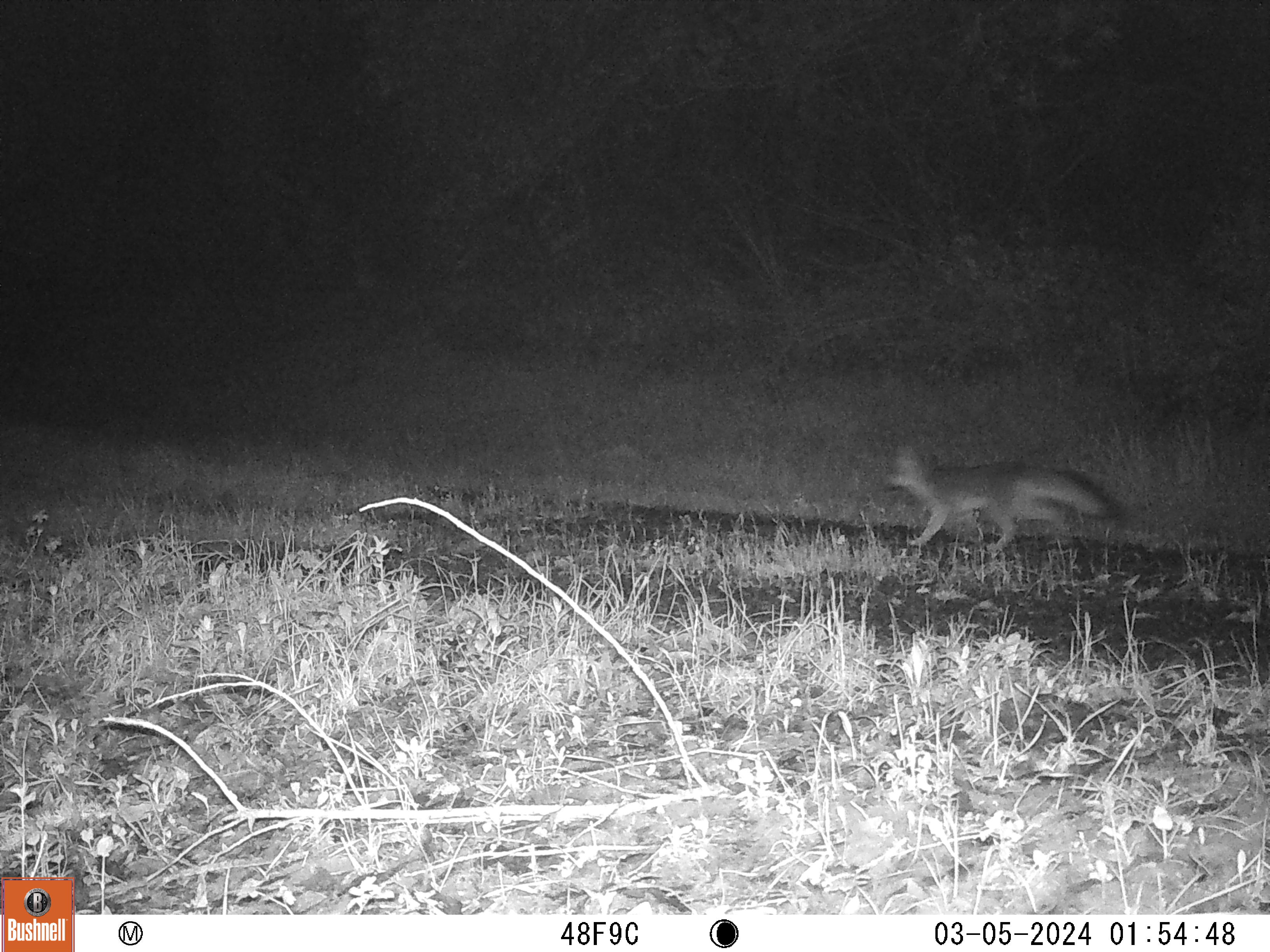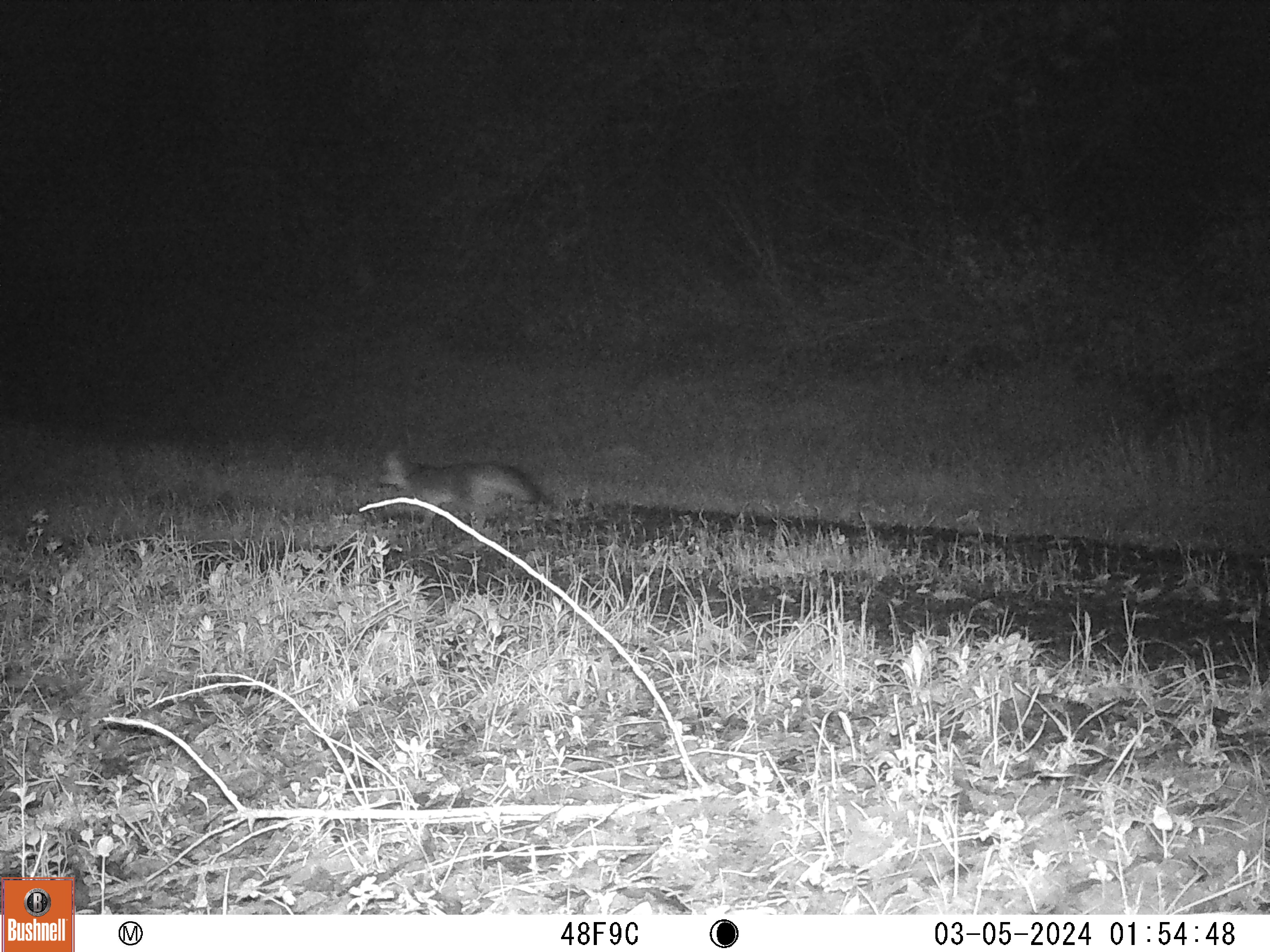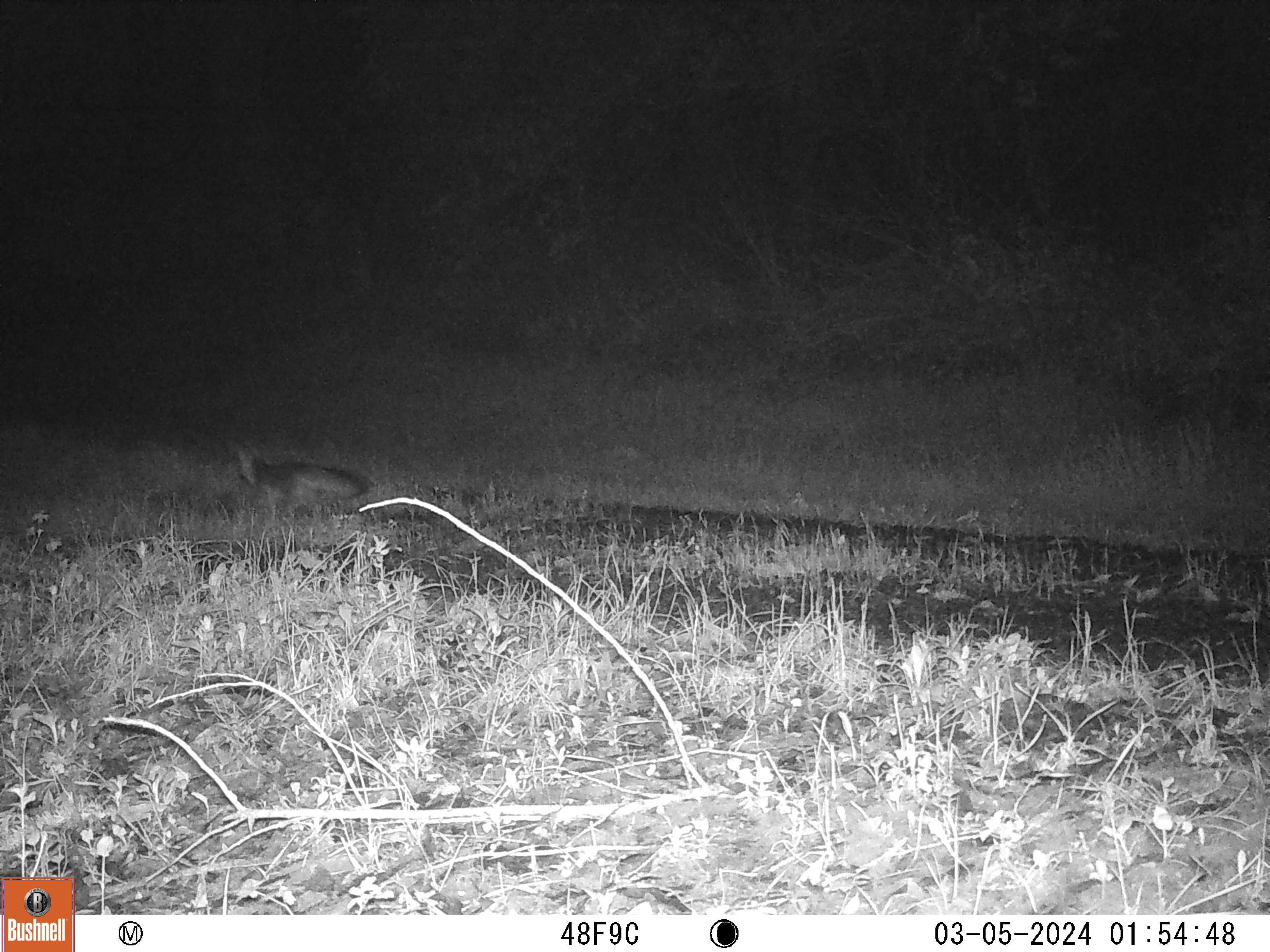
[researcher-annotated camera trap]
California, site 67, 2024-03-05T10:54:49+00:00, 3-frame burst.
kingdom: Animalia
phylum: Chordata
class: Mammalia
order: Carnivora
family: Canidae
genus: Urocyon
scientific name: Urocyon cinereoargenteus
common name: gray fox